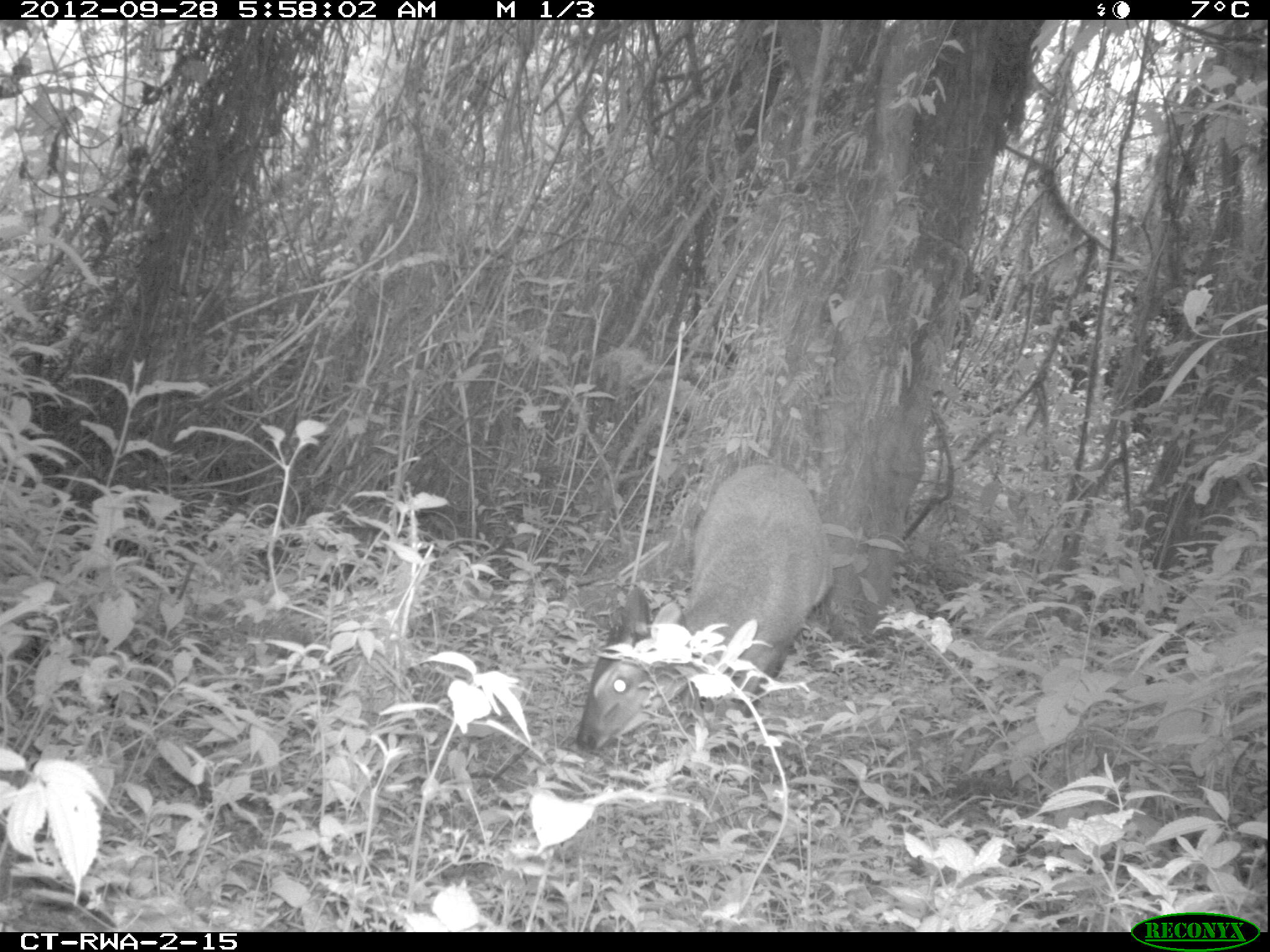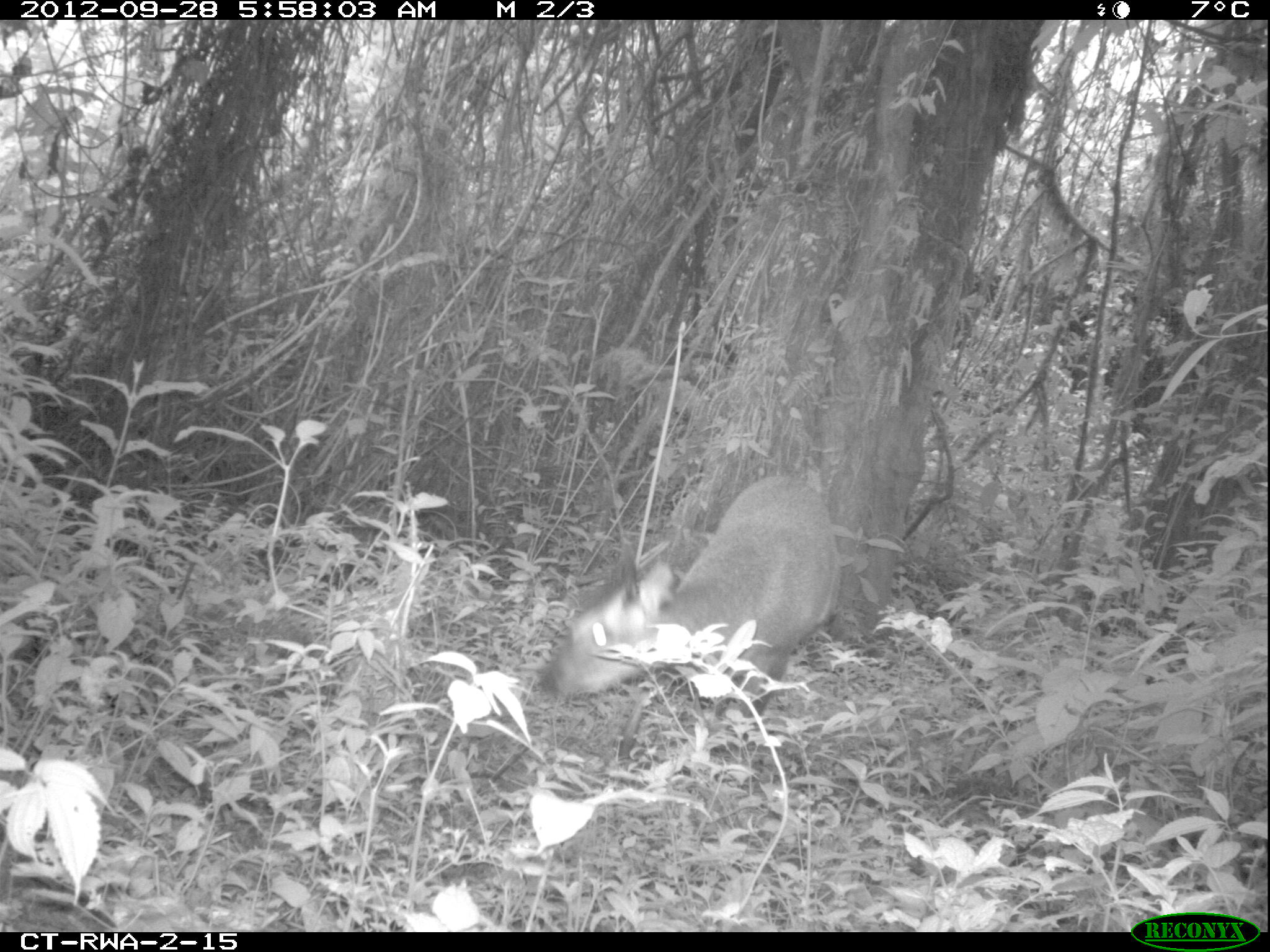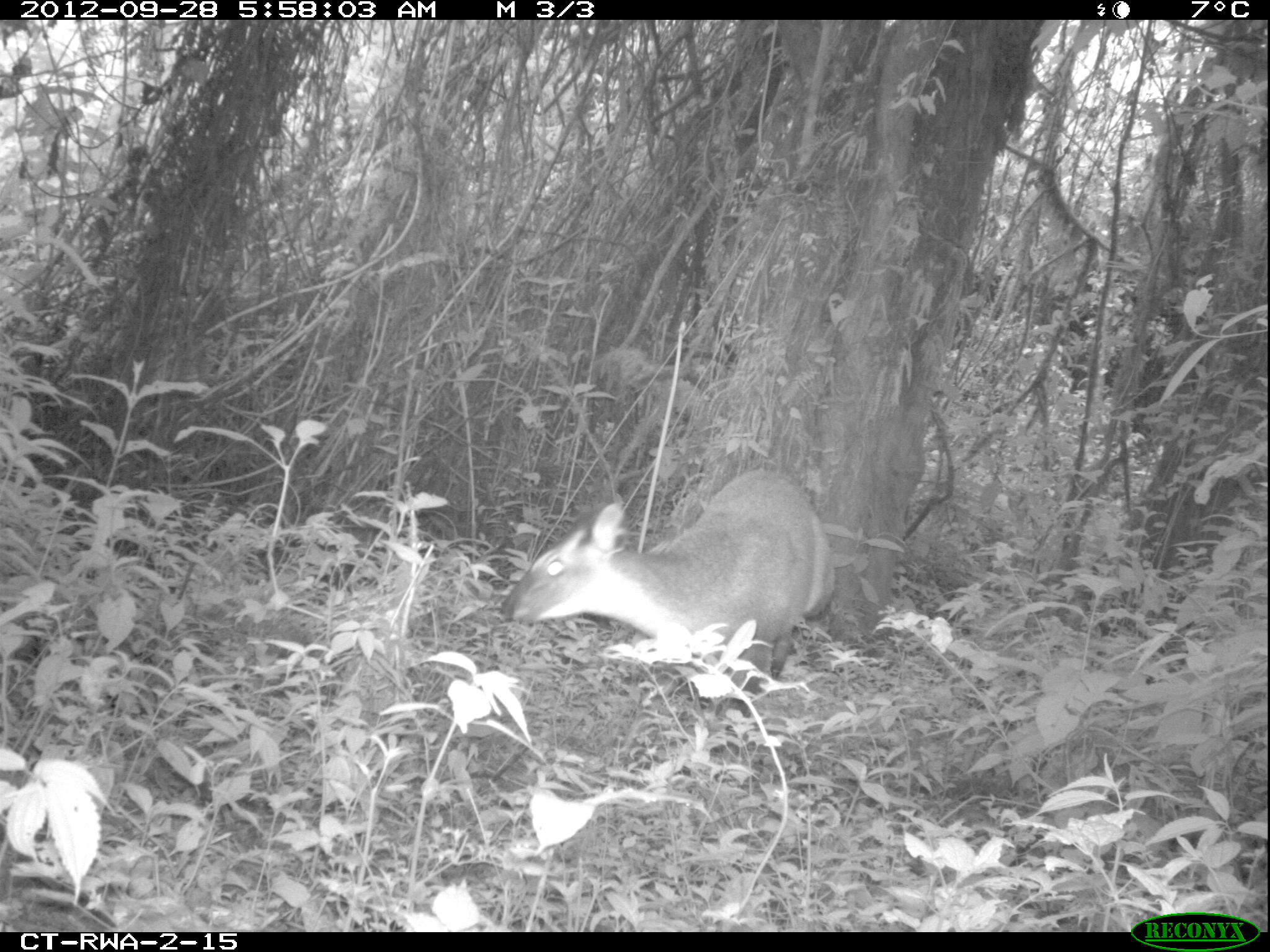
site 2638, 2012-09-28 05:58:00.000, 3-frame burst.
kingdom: Animalia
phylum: Chordata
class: Mammalia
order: Artiodactyla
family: Bovidae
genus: Cephalophus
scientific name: Cephalophus nigrifrons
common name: black-fronted duiker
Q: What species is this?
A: Cephalophus nigrifrons (black-fronted duiker).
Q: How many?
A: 1.